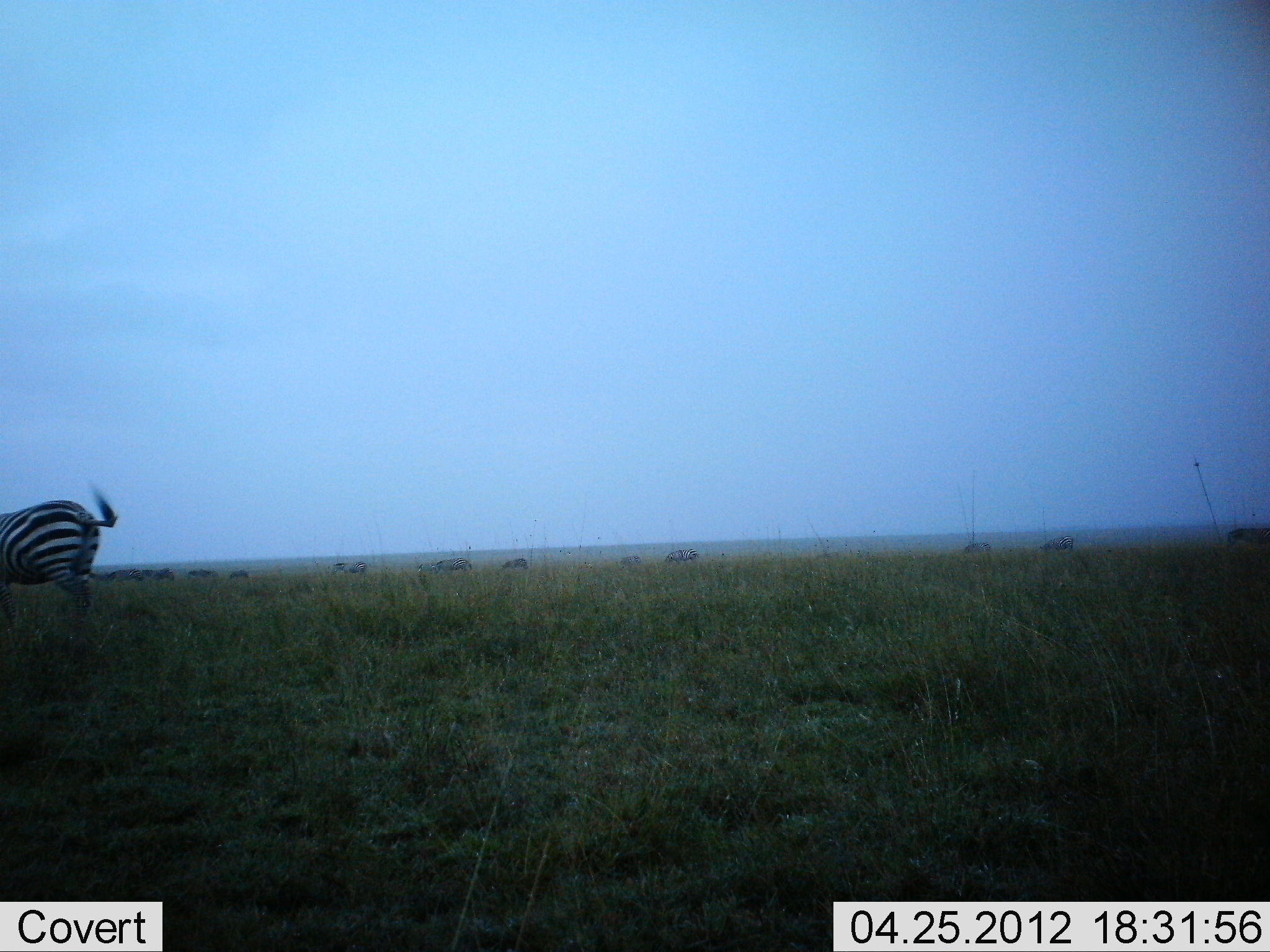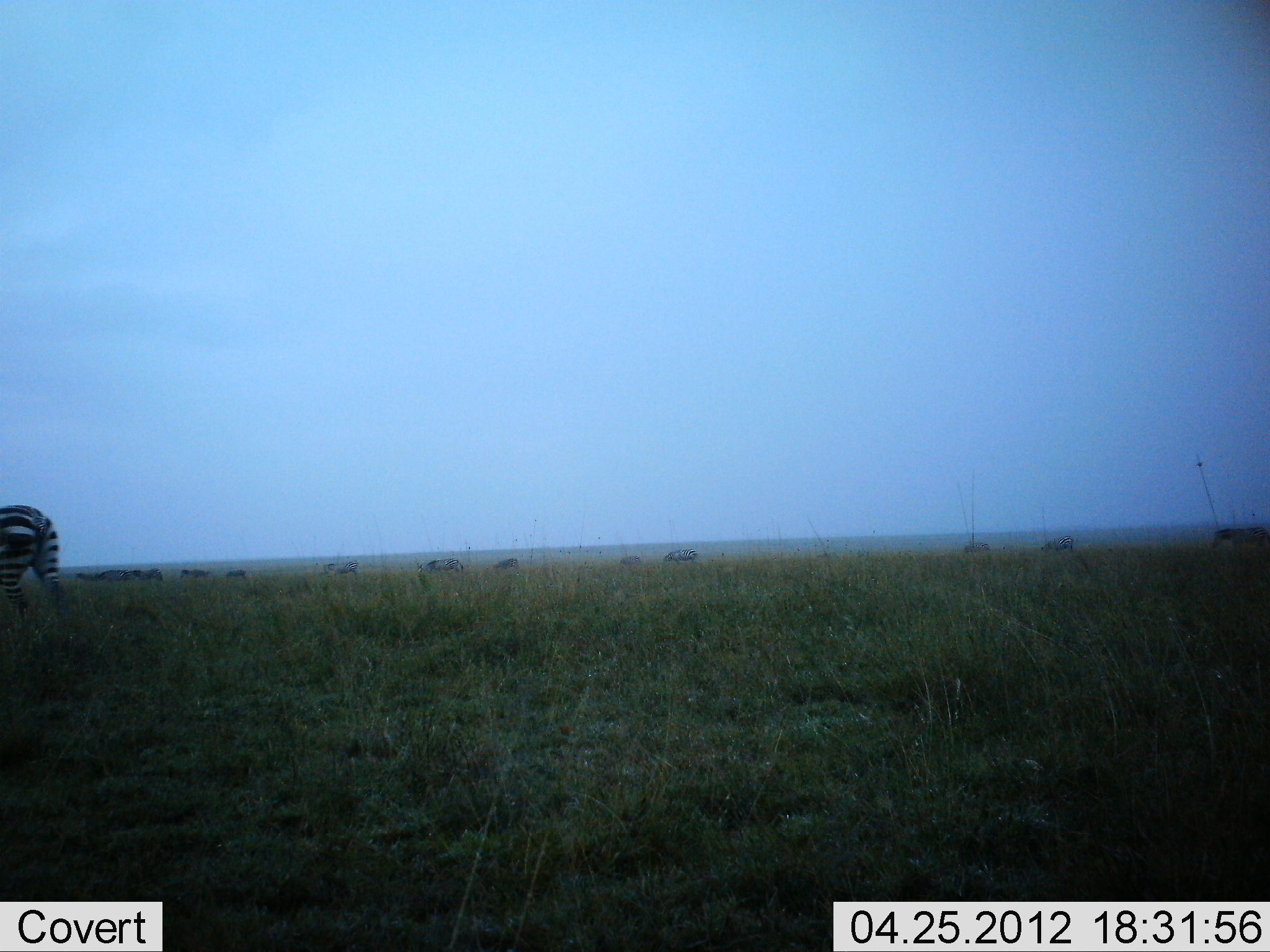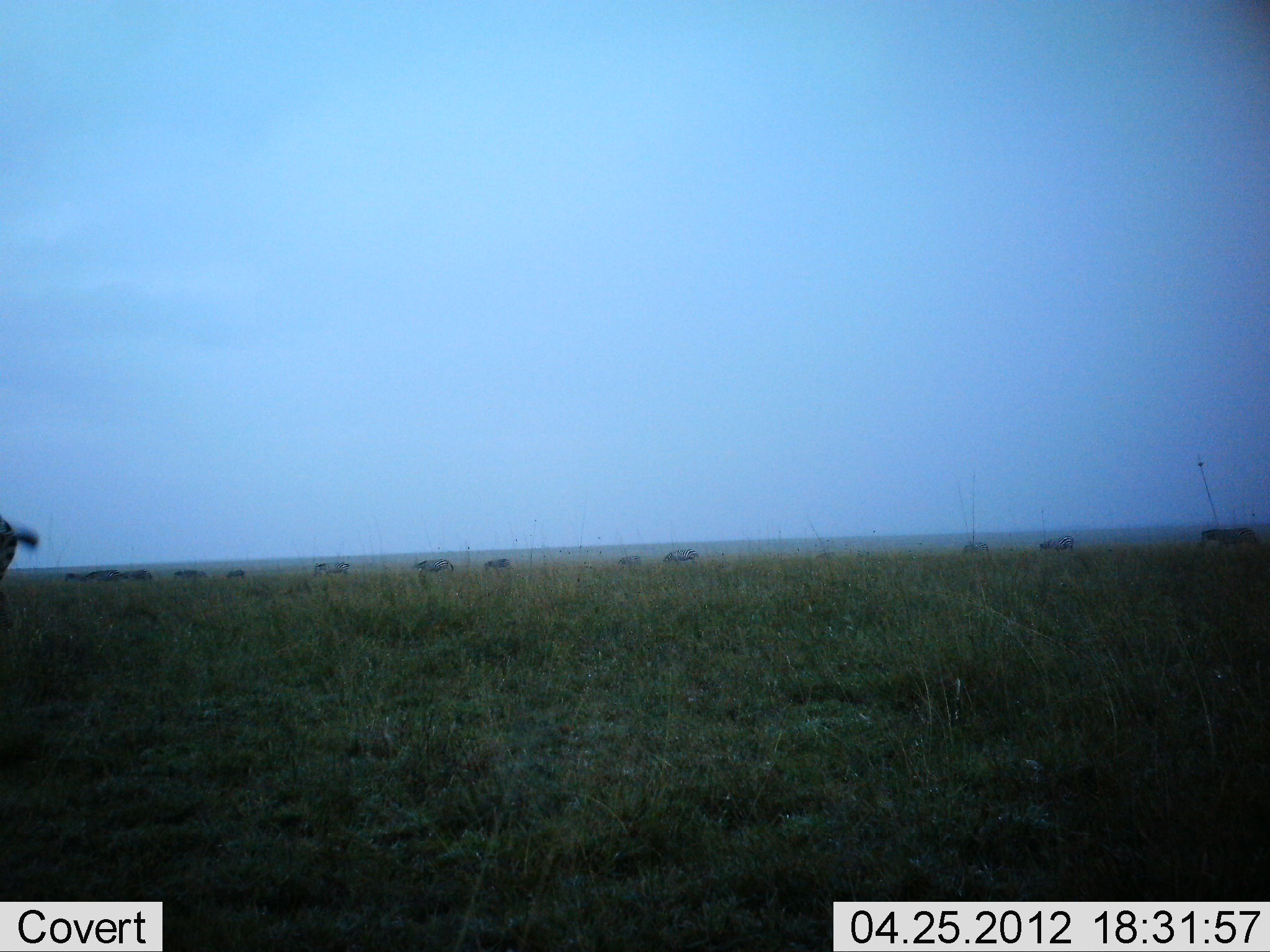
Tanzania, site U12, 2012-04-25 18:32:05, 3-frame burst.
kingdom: Animalia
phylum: Chordata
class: Mammalia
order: Perissodactyla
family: Equidae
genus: Equus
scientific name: Equus quagga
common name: plains zebra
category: zebra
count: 9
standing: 11%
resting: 5%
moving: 89%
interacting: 0%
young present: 0%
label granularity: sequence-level